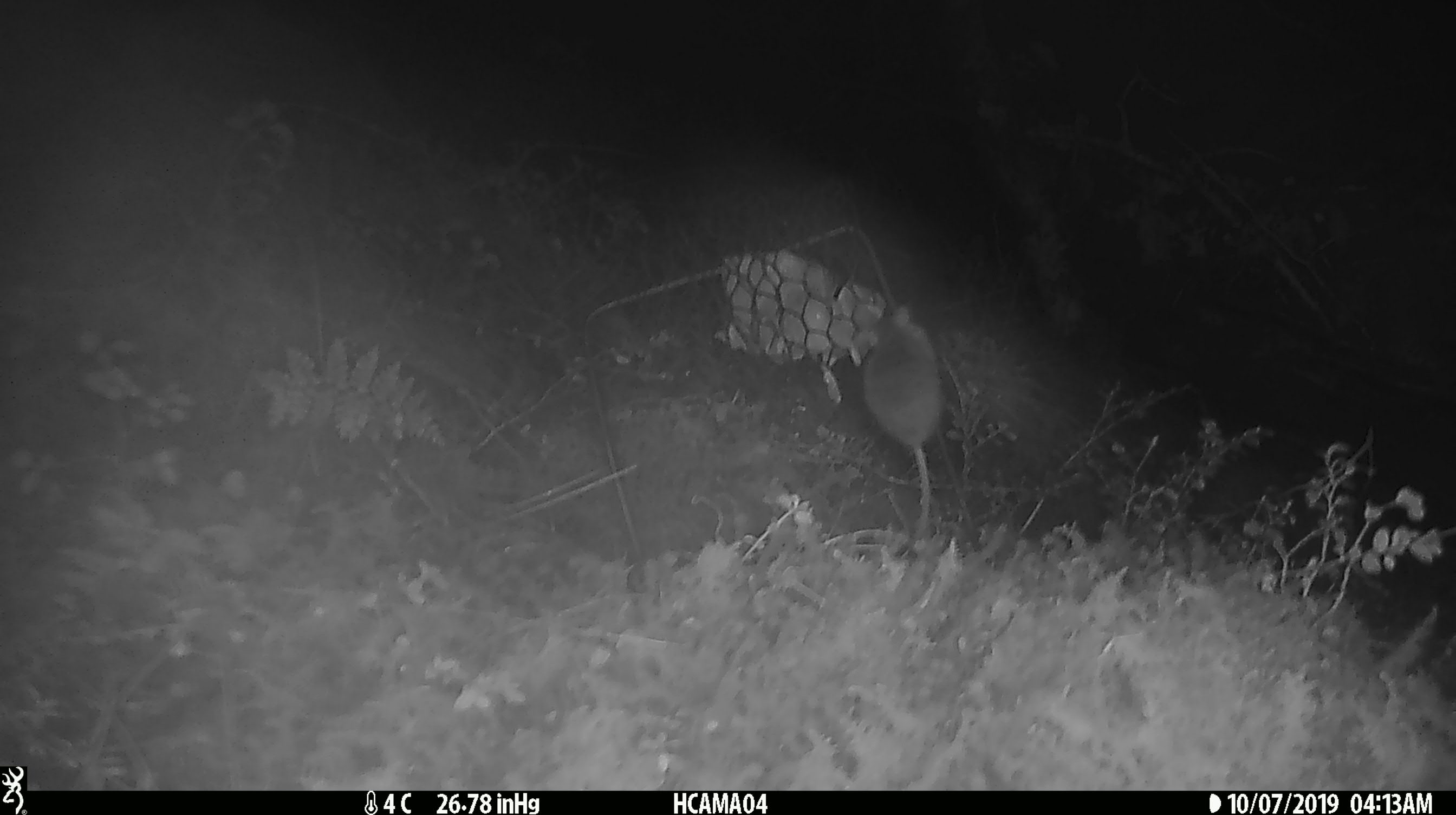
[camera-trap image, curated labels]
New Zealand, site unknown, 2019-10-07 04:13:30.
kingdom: Animalia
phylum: Chordata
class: Mammalia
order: Rodentia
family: Muridae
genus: Mus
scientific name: Mus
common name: mouse